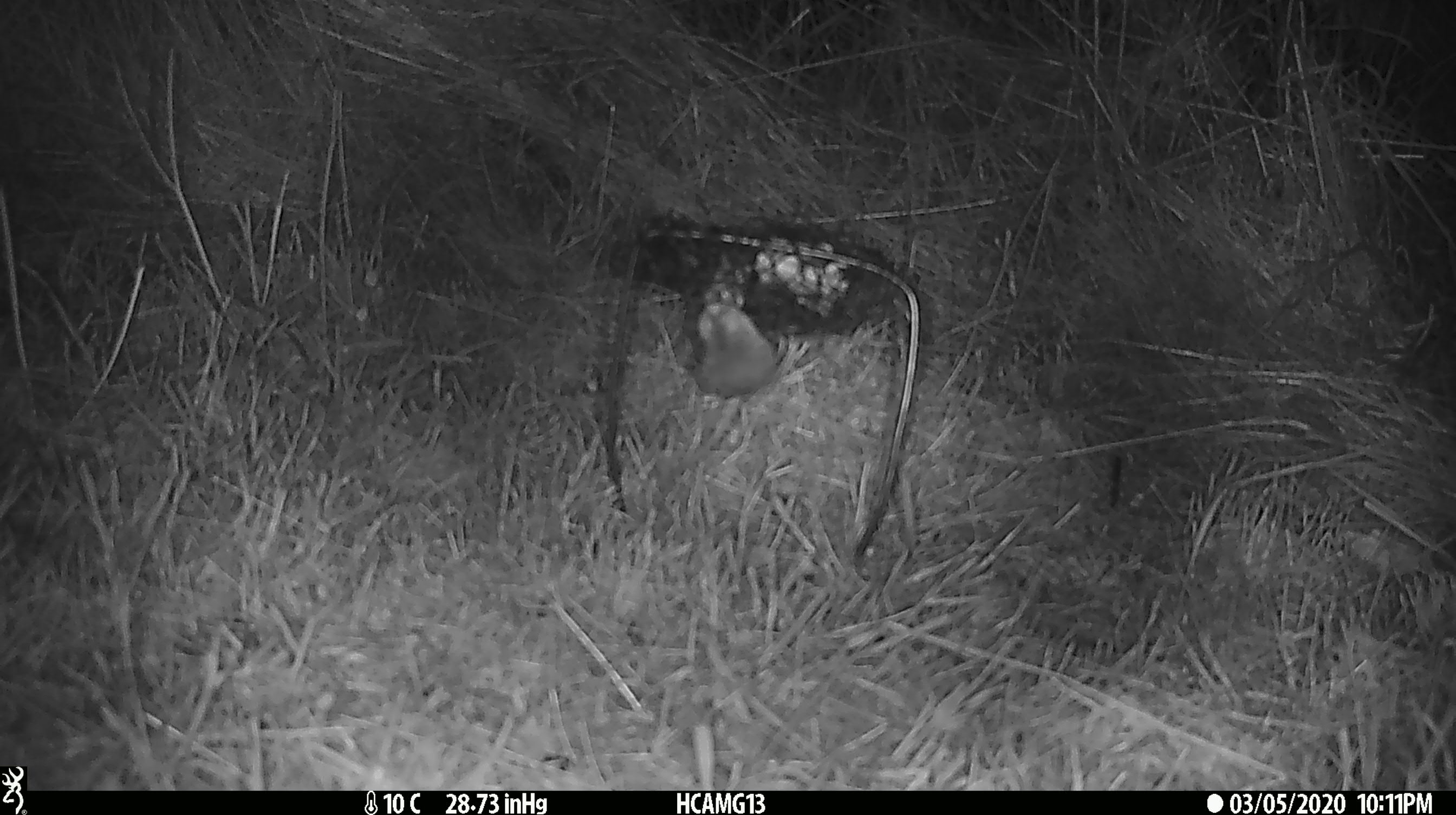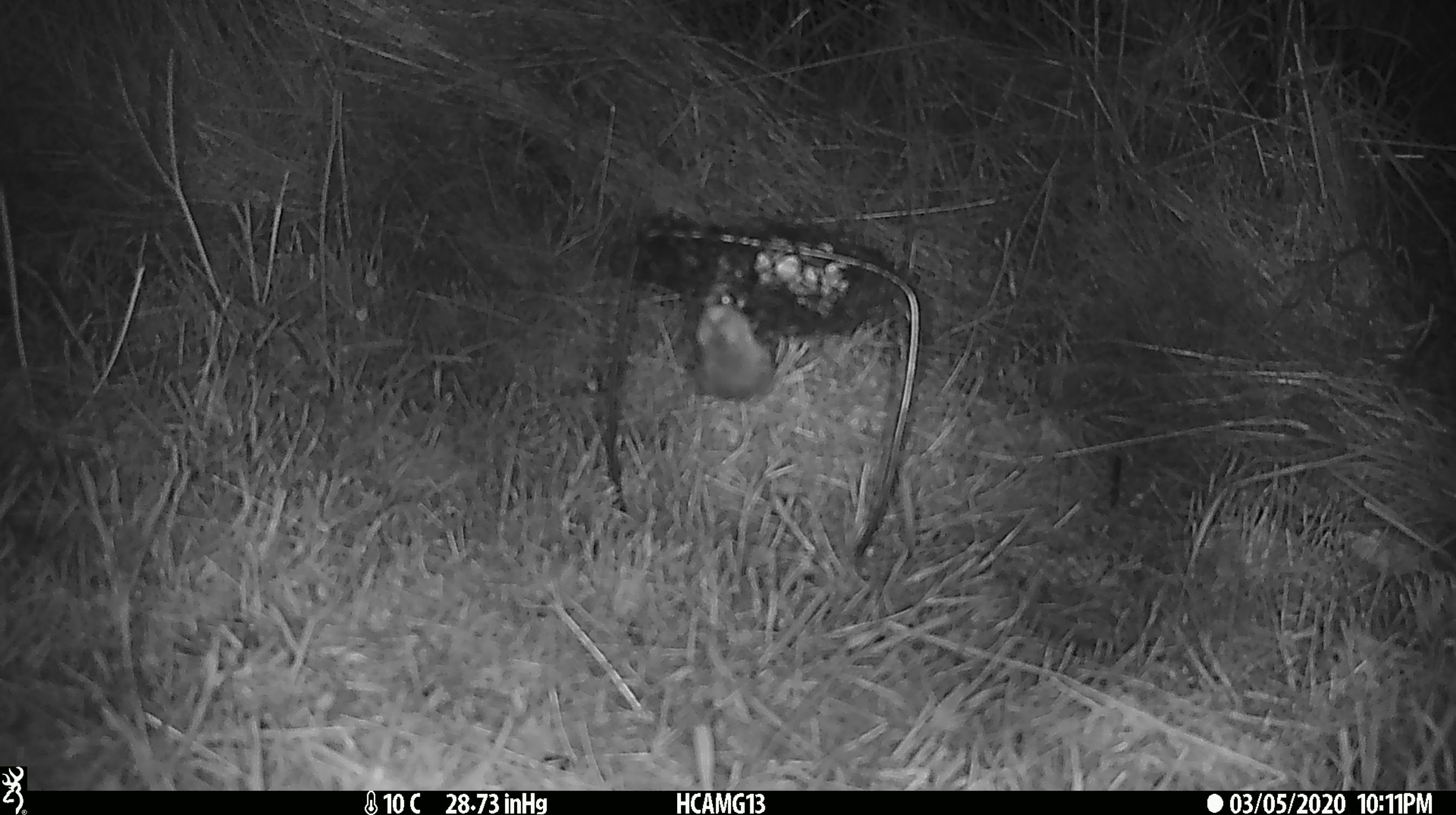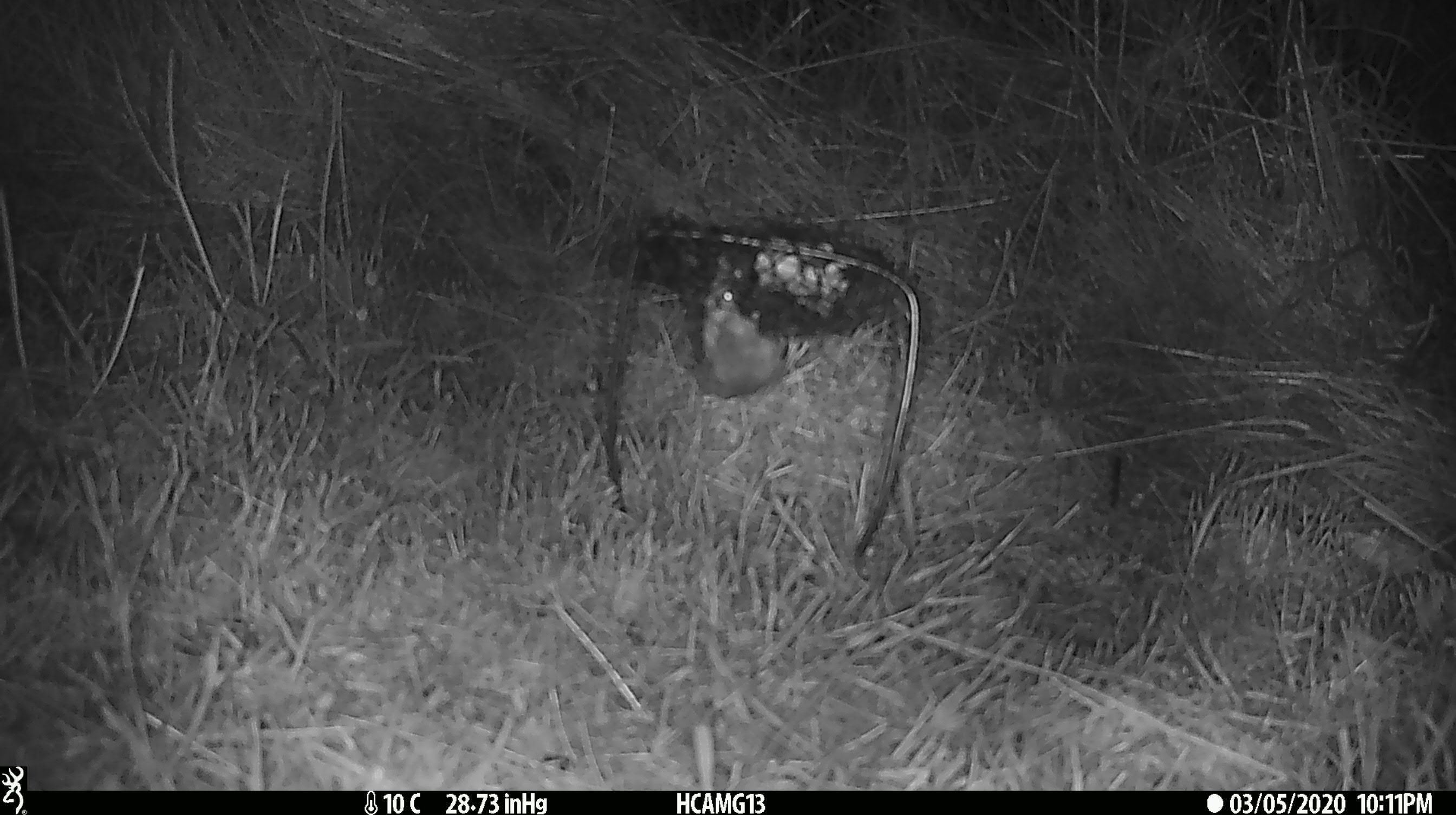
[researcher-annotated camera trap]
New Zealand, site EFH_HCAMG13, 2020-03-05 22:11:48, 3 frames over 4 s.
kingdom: Animalia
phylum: Chordata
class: Mammalia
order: Rodentia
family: Muridae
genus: Mus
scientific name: Mus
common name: mouse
Mouse (Mus).